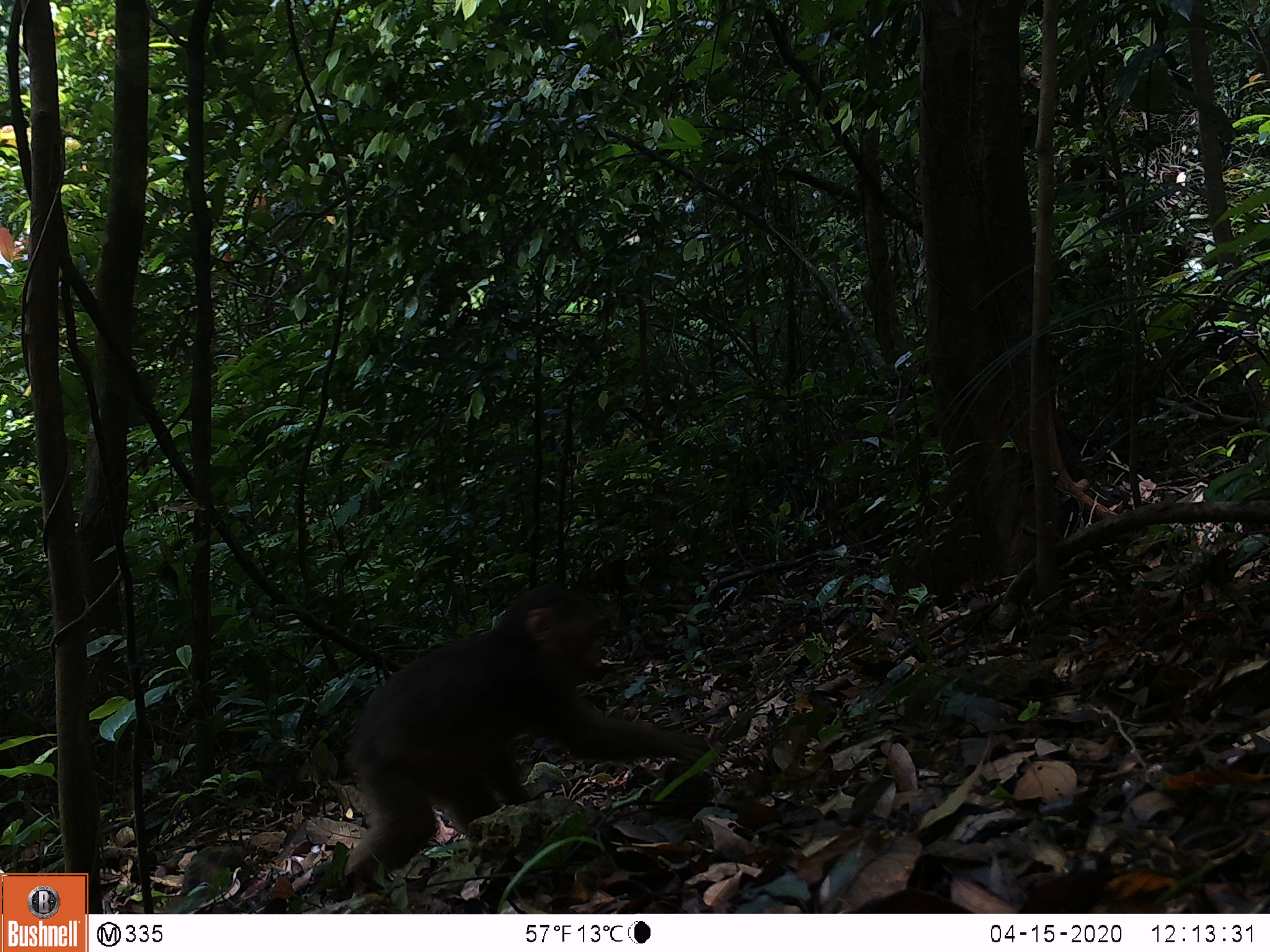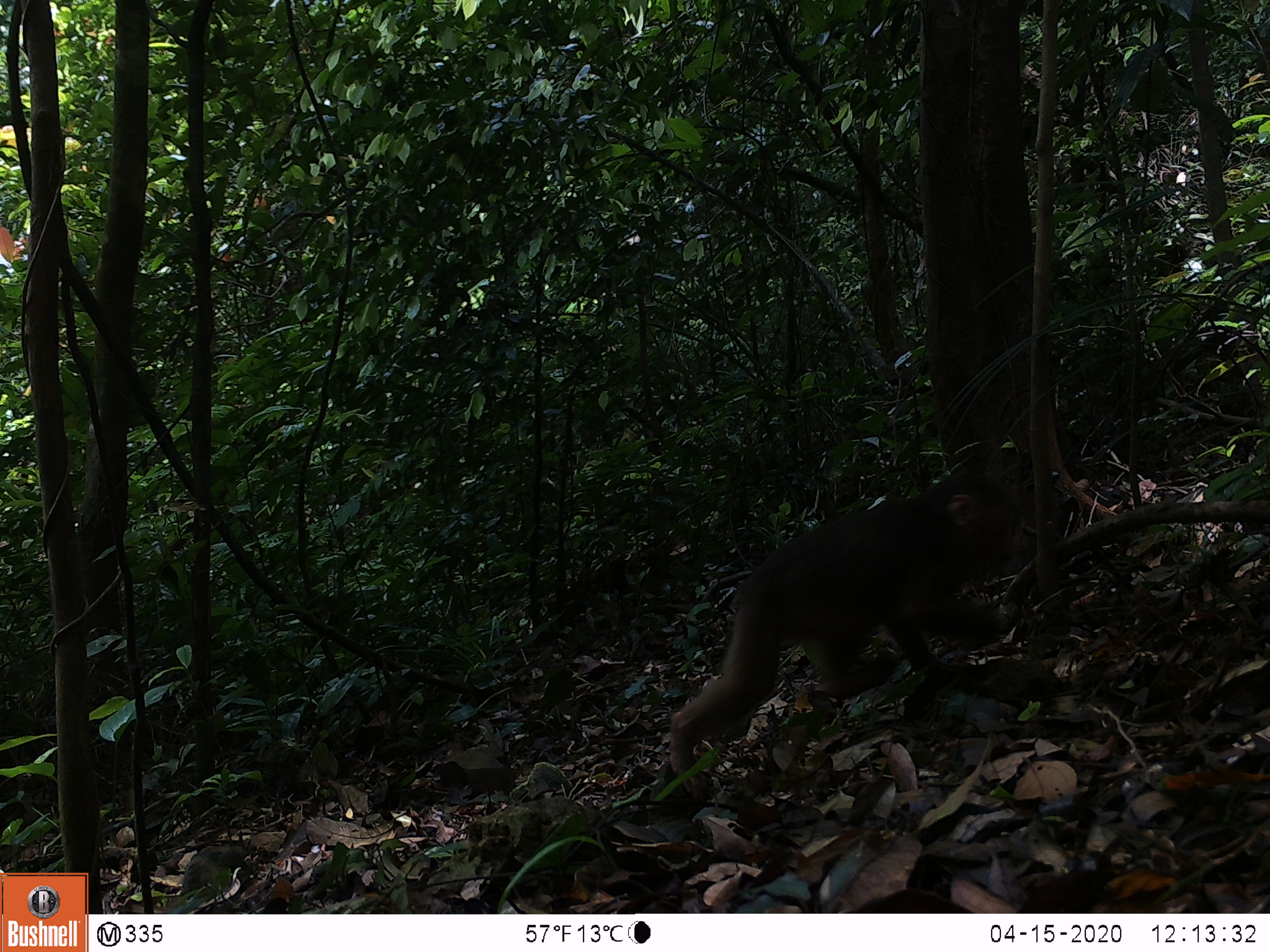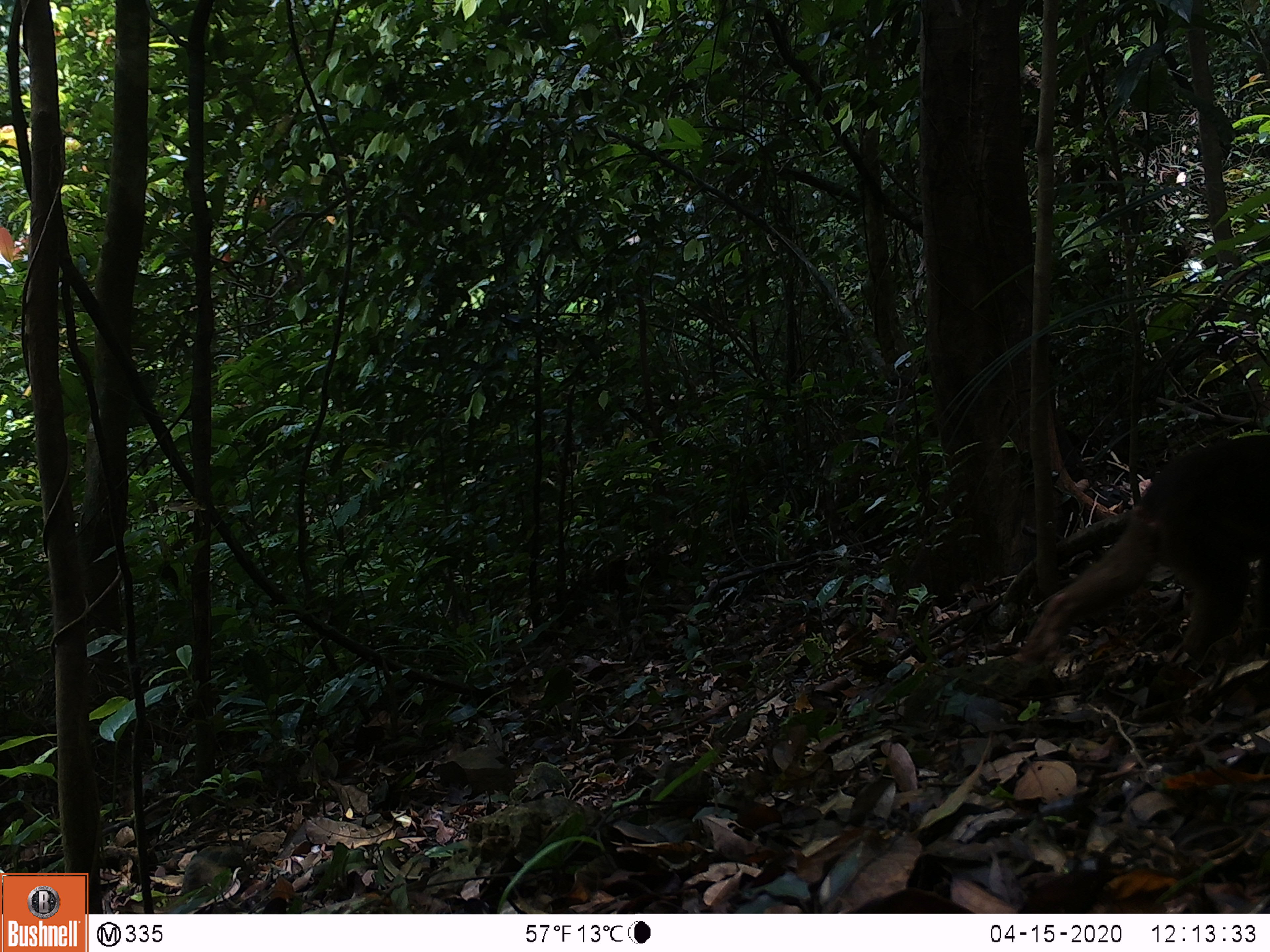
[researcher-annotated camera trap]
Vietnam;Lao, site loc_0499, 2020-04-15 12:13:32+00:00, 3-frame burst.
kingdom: Animalia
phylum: Chordata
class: Mammalia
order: Primates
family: Cercopithecidae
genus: Macaca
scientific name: Macaca arctoides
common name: stump-tailed macaque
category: stump tailed macaque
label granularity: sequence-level